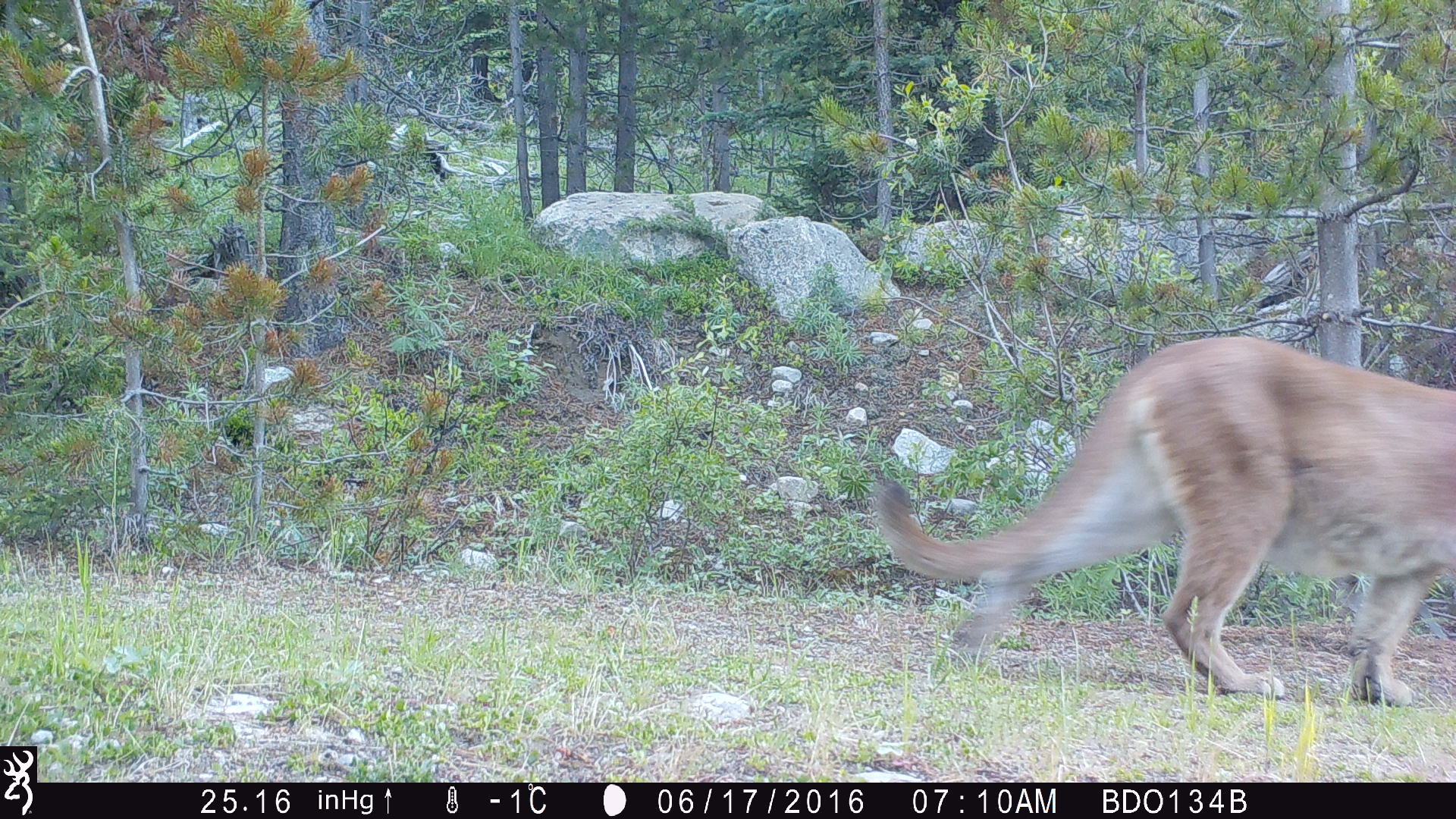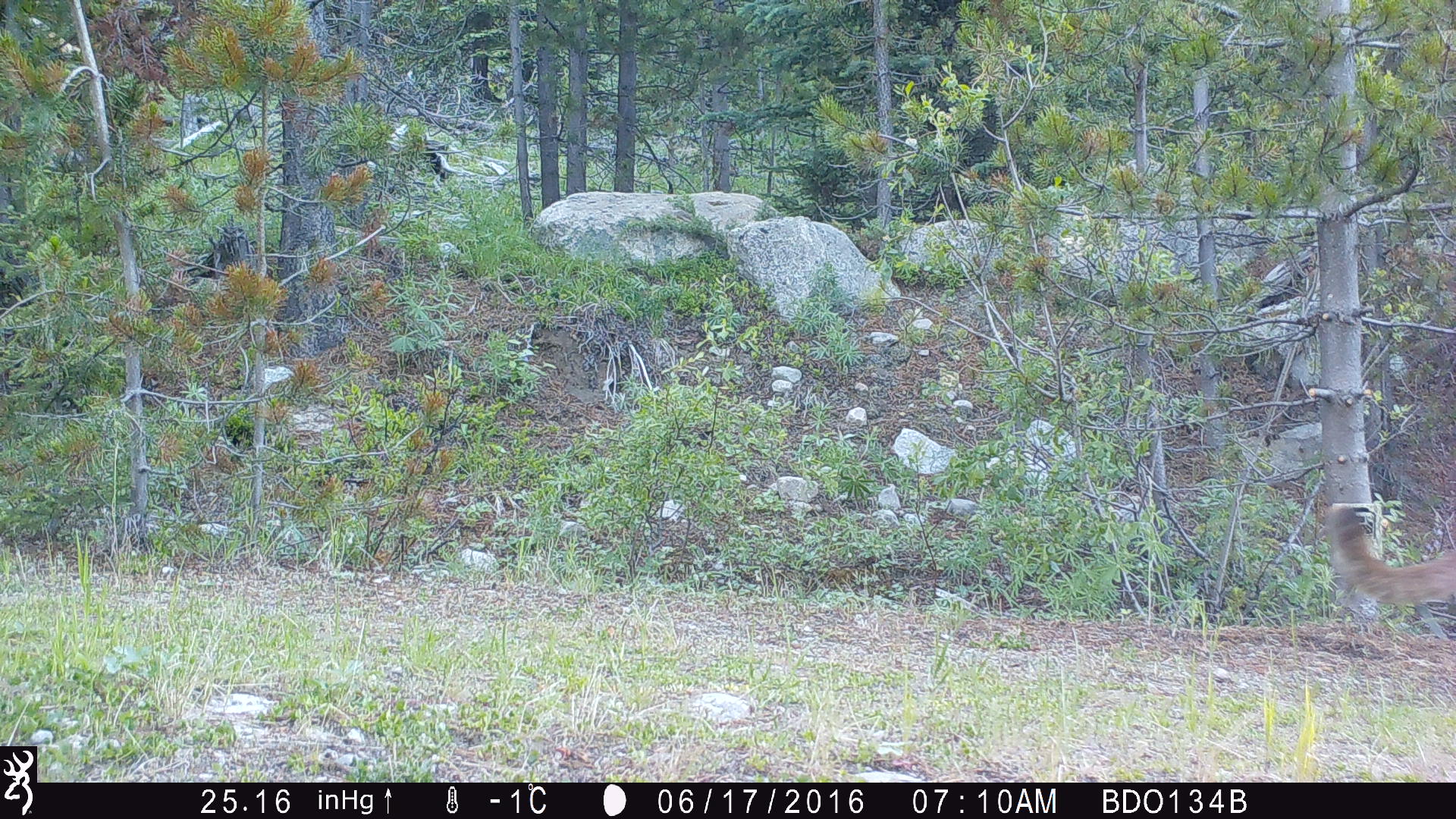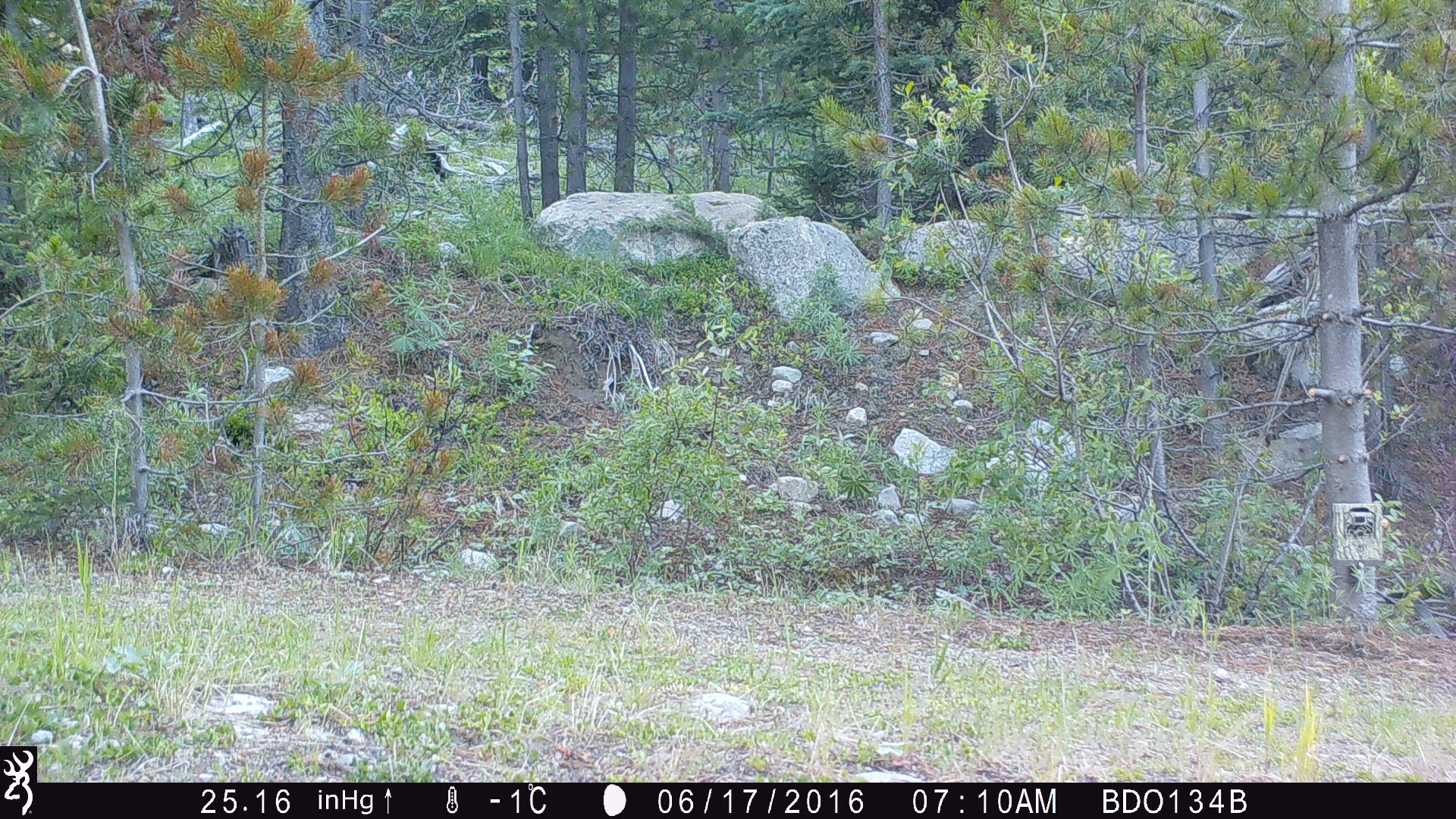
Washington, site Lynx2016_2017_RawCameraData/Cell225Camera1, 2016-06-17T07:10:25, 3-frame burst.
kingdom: Animalia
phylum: Chordata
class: Mammalia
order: Carnivora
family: Felidae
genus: Puma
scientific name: Puma concolor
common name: mountain lion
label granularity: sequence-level